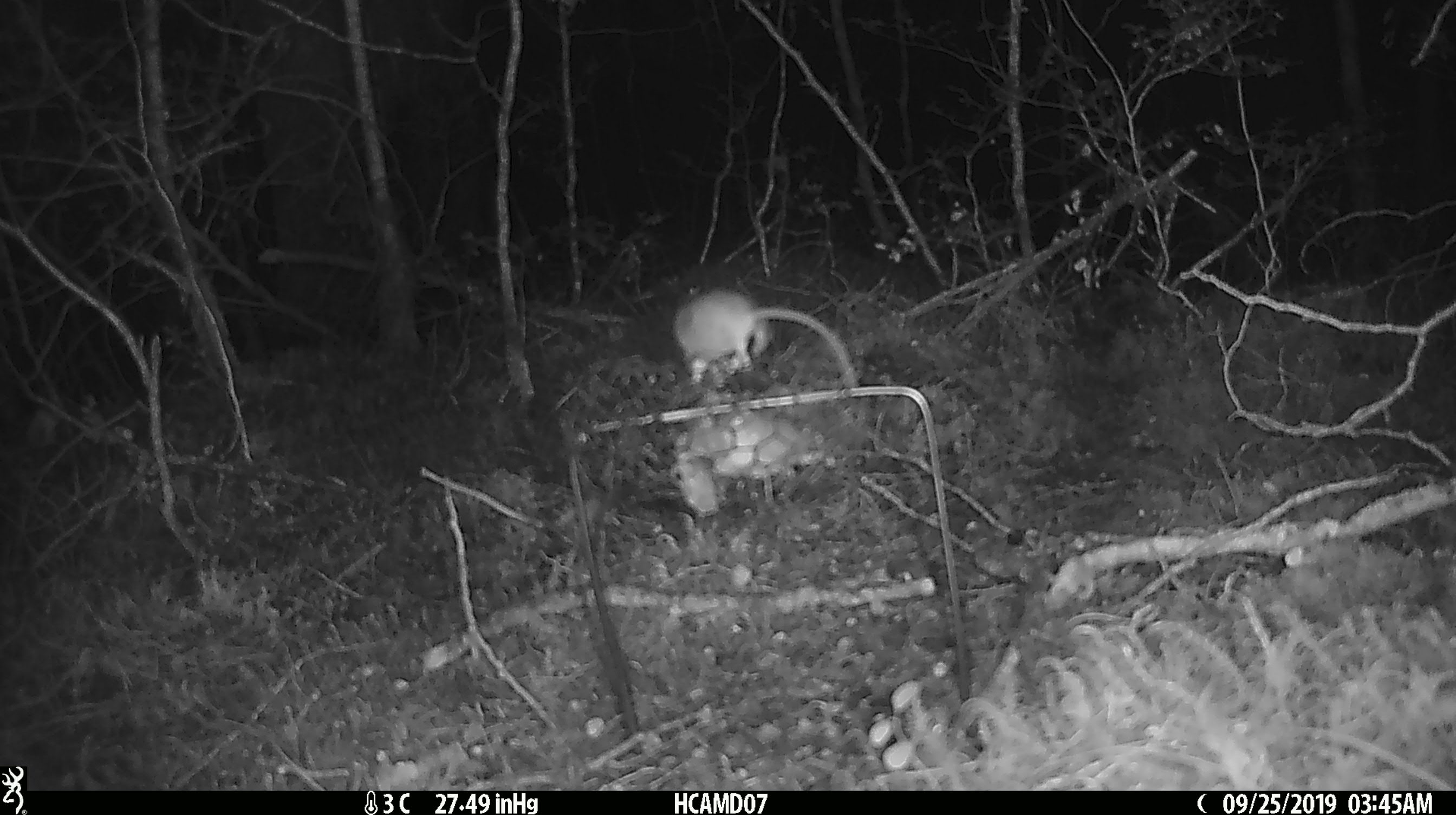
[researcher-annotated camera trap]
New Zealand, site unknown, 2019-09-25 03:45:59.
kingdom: Animalia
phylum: Chordata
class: Mammalia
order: Rodentia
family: Muridae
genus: Mus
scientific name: Mus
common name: mouse